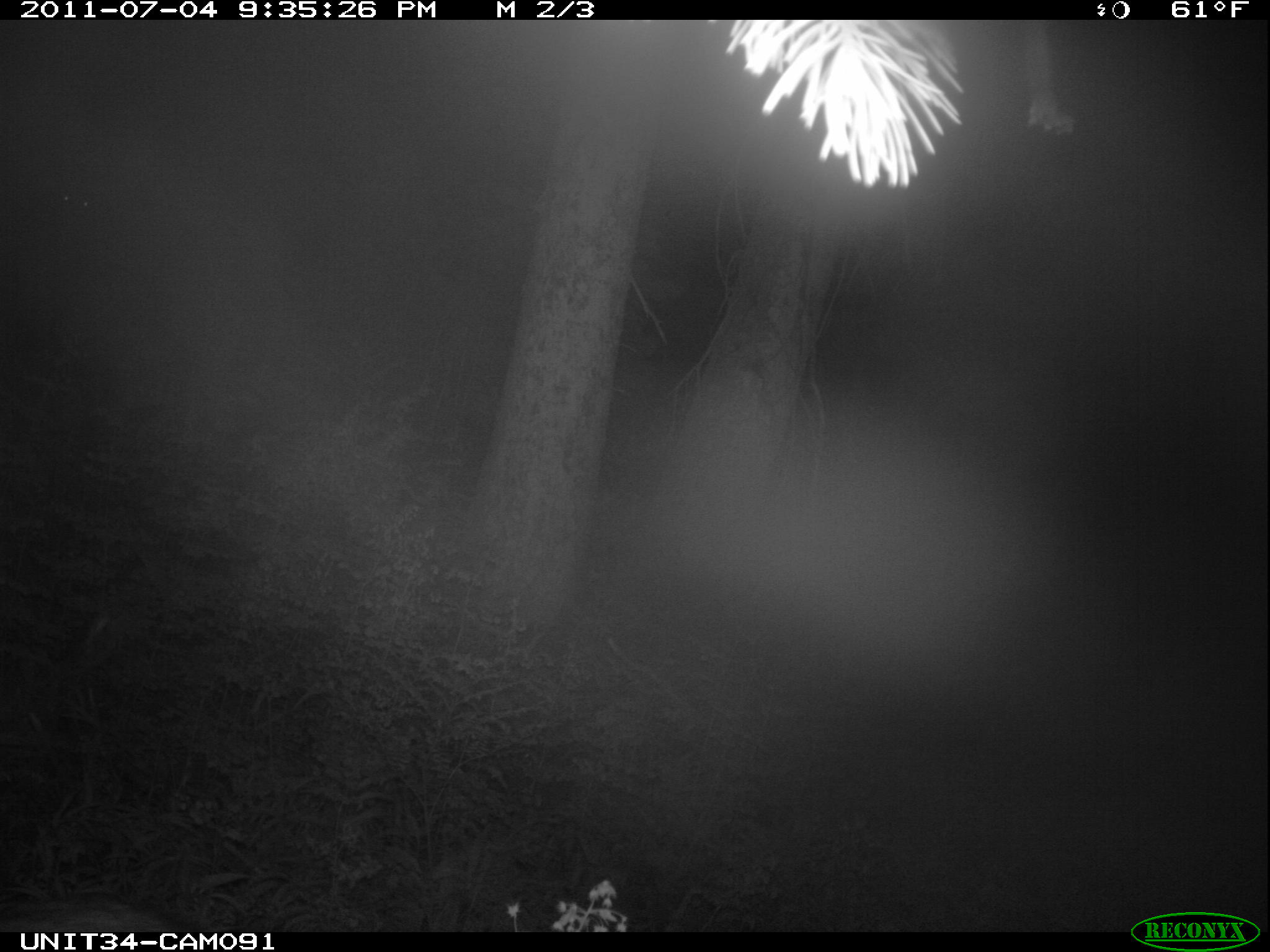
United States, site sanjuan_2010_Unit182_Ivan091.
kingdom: Animalia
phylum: Chordata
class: Mammalia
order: Artiodactyla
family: Cervidae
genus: Odocoileus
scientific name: Odocoileus hemionus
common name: mule deer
Odocoileus hemionus (mule deer).